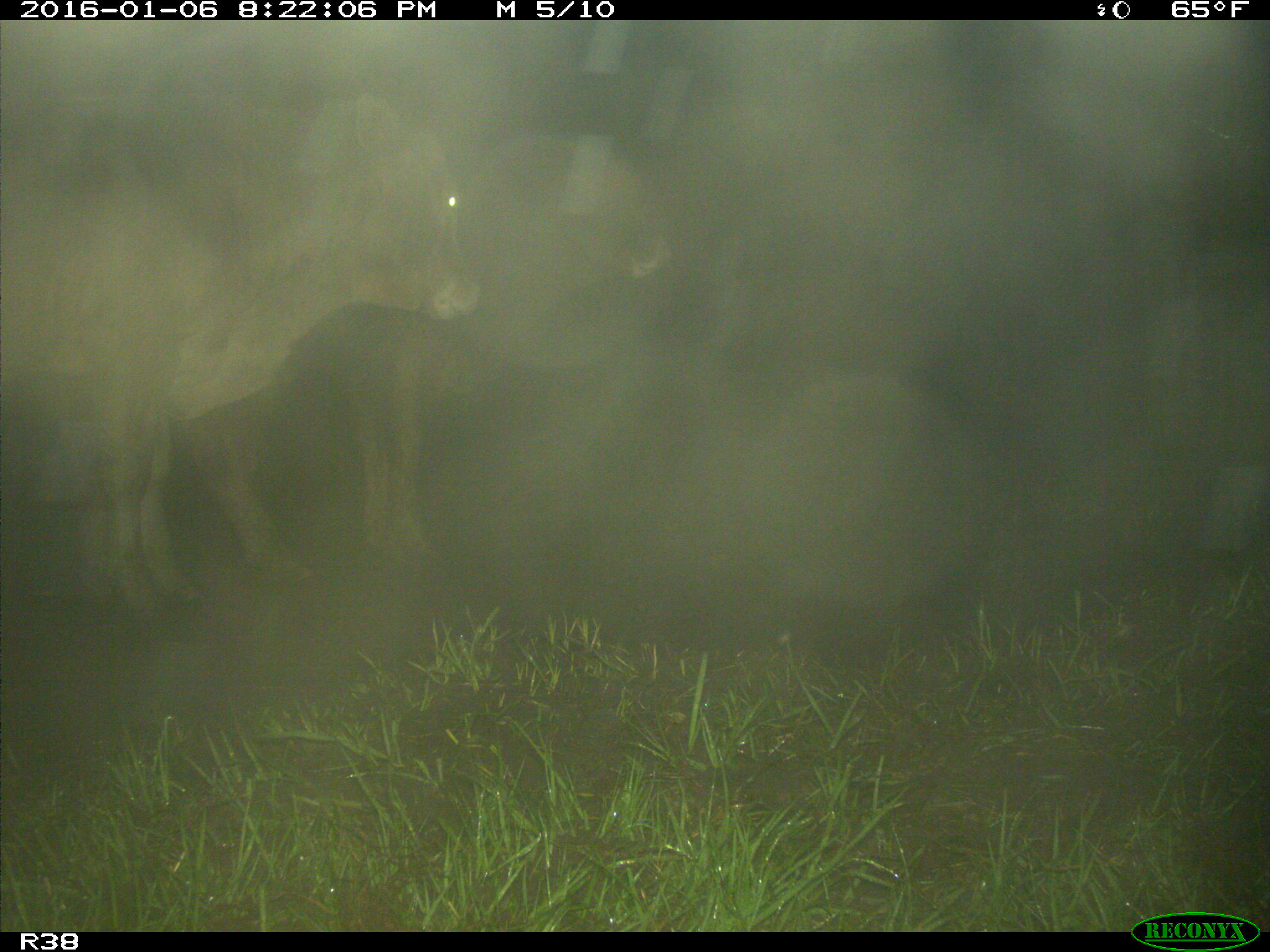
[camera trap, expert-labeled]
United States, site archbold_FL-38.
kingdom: Animalia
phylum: Chordata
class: Mammalia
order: Artiodactyla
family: Bovidae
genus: Bos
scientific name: Bos taurus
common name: domestic cow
Bos taurus (domestic cow).